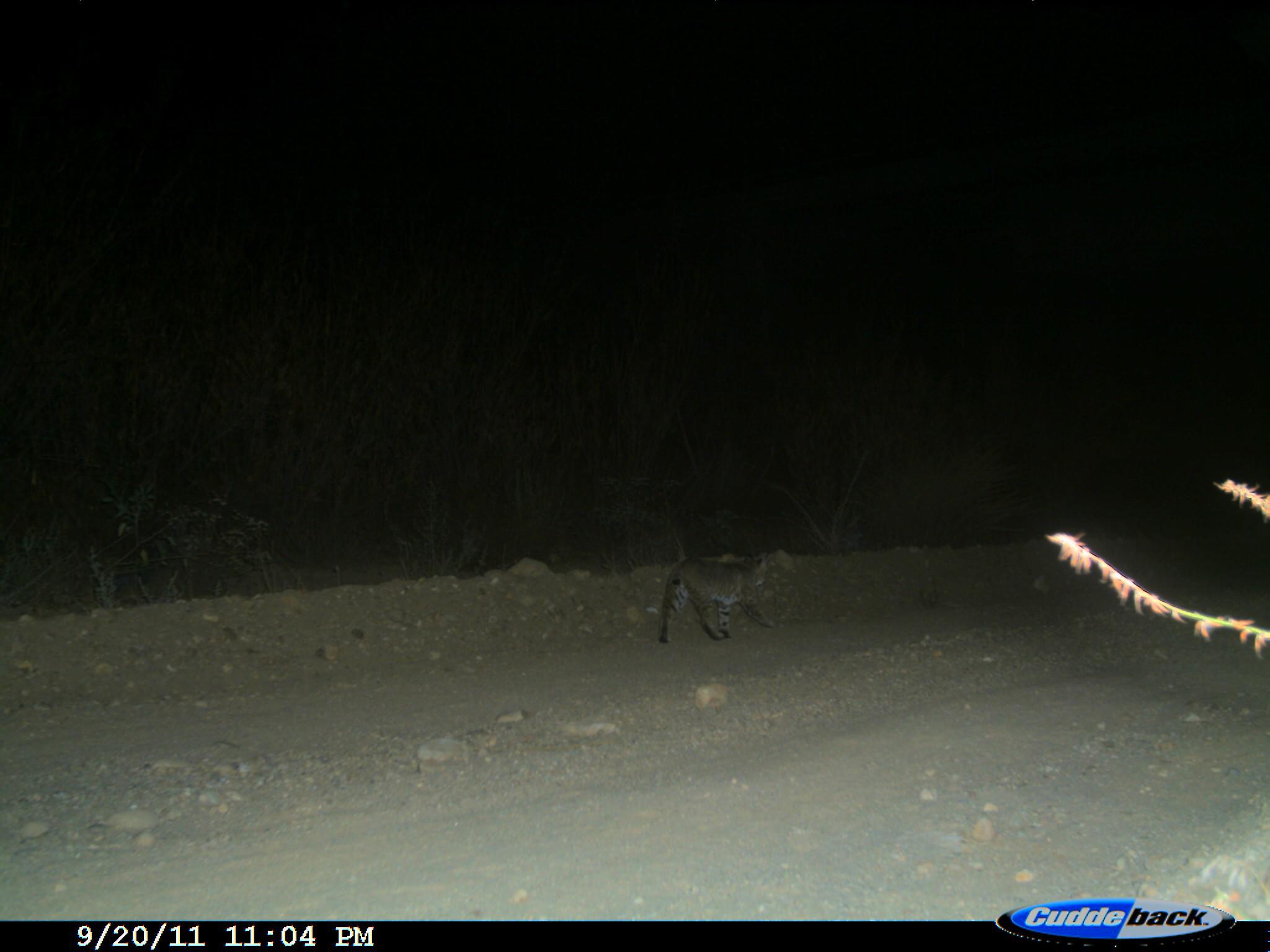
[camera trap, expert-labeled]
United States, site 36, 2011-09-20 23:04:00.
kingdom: Animalia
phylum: Chordata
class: Mammalia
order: Carnivora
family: Felidae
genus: Lynx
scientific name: Lynx rufus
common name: bobcat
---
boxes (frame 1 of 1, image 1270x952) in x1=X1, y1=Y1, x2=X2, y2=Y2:
bobcat: x1=658, y1=551, x2=777, y2=644